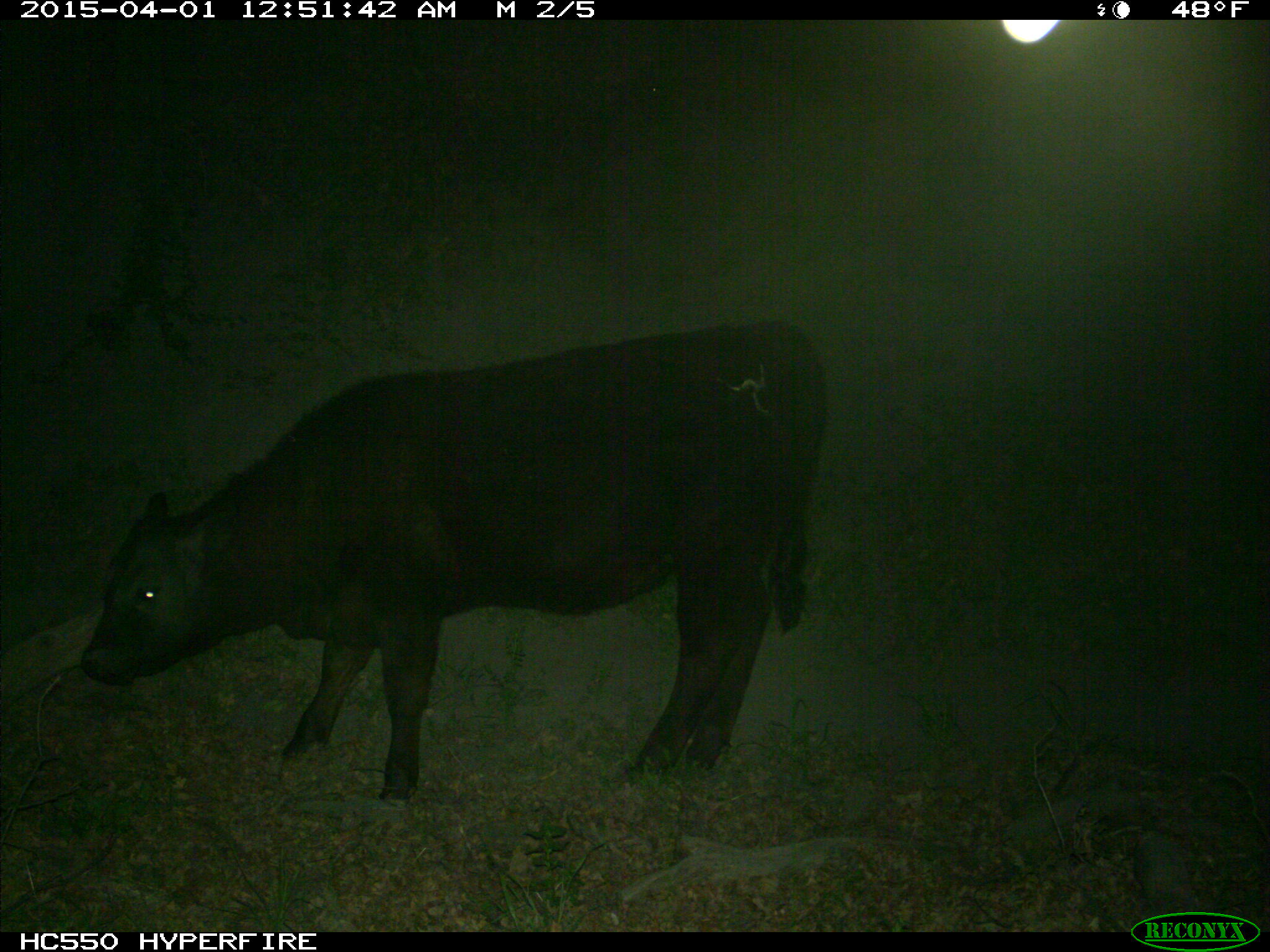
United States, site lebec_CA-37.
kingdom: Animalia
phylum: Chordata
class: Mammalia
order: Artiodactyla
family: Bovidae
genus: Bos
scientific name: Bos taurus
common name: domestic cow